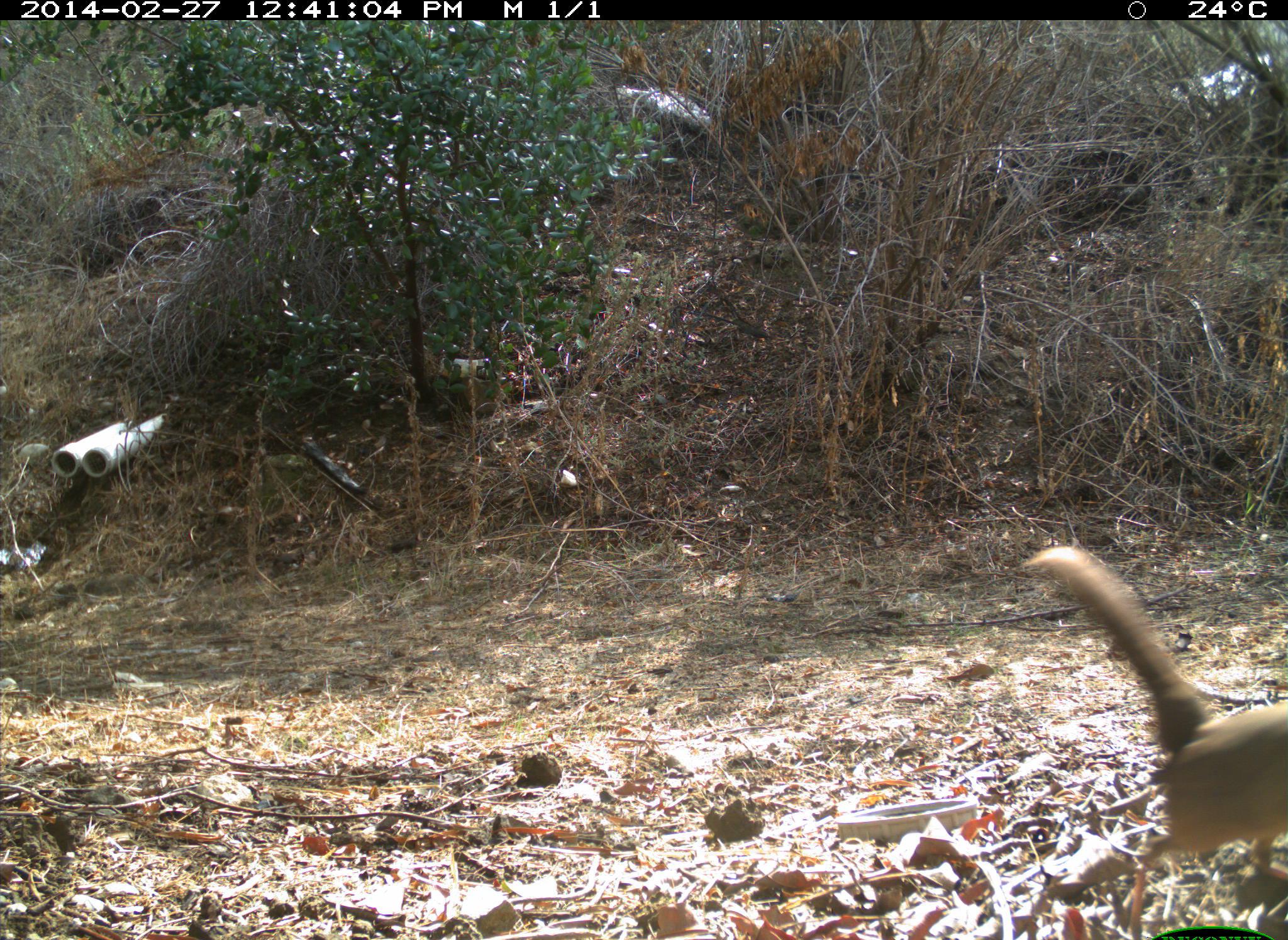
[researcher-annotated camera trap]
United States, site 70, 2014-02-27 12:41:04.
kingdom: Animalia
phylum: Chordata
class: Aves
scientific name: Aves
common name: bird